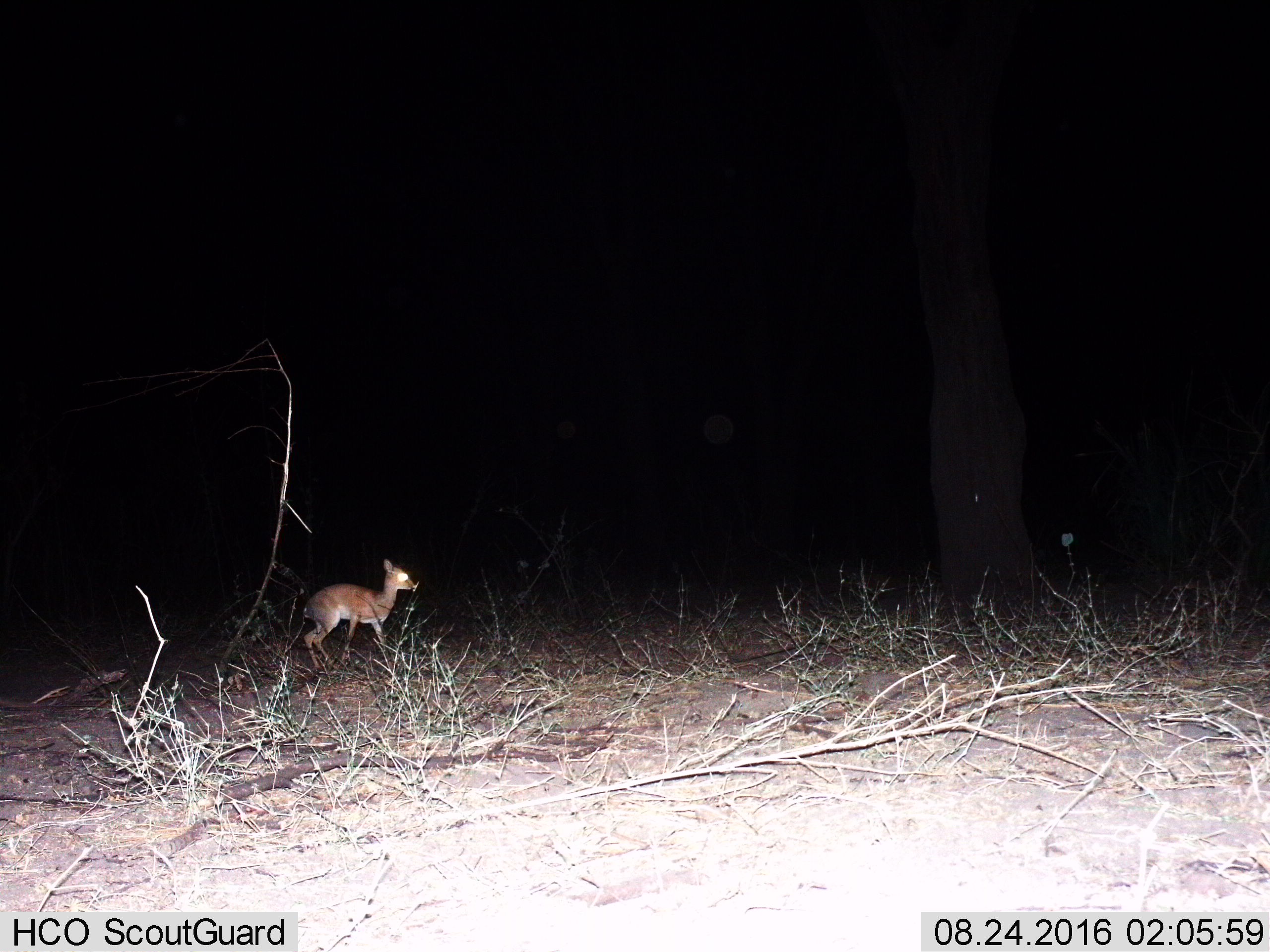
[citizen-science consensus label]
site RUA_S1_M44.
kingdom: Animalia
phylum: Chordata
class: Mammalia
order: Artiodactyla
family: Bovidae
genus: Madoqua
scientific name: Madoqua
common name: dik-dik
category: dikdik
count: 1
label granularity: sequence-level